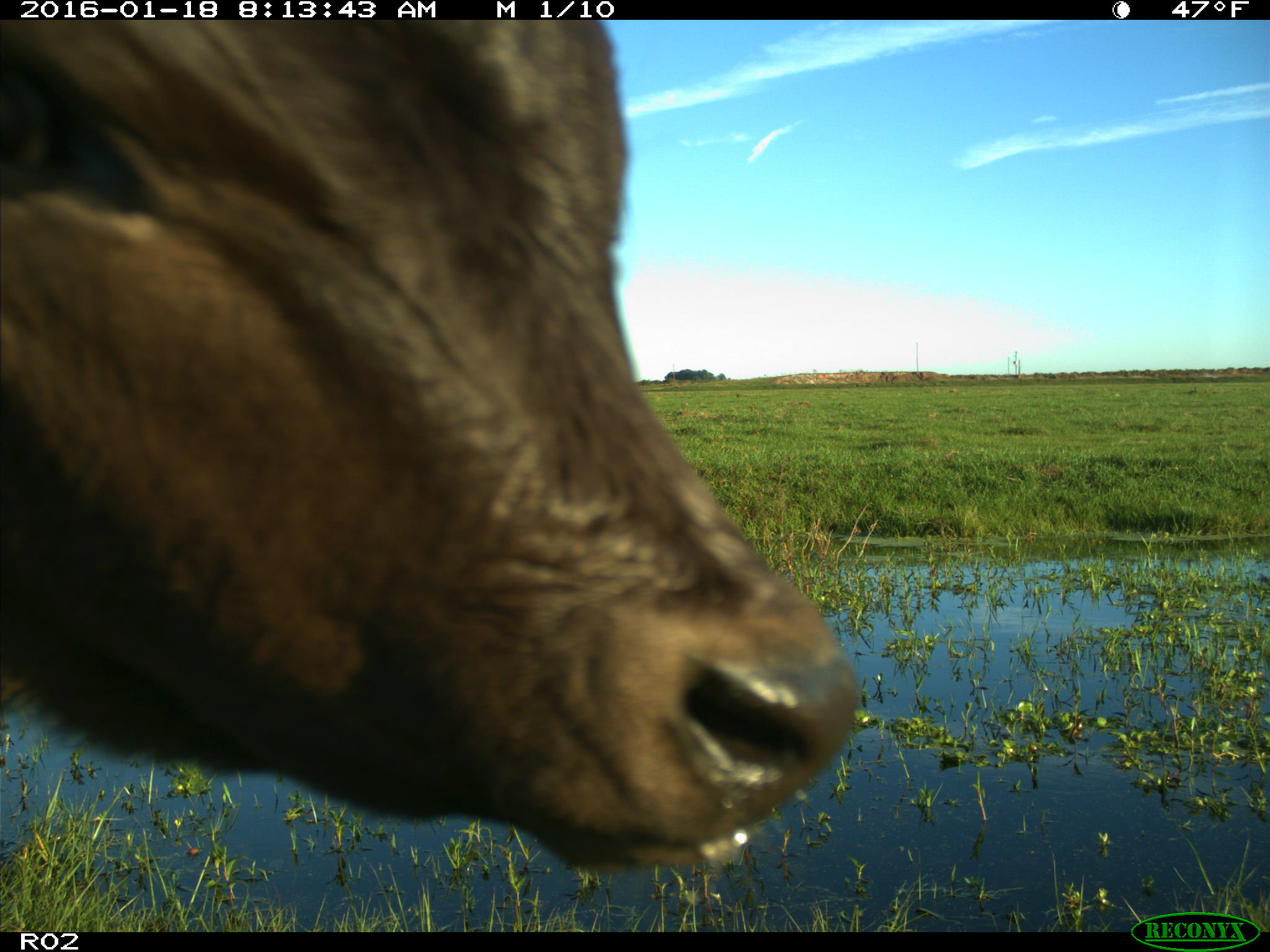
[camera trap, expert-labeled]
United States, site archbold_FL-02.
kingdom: Animalia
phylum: Chordata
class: Mammalia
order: Artiodactyla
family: Bovidae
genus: Bos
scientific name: Bos taurus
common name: domestic cow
Bos taurus (domestic cow).